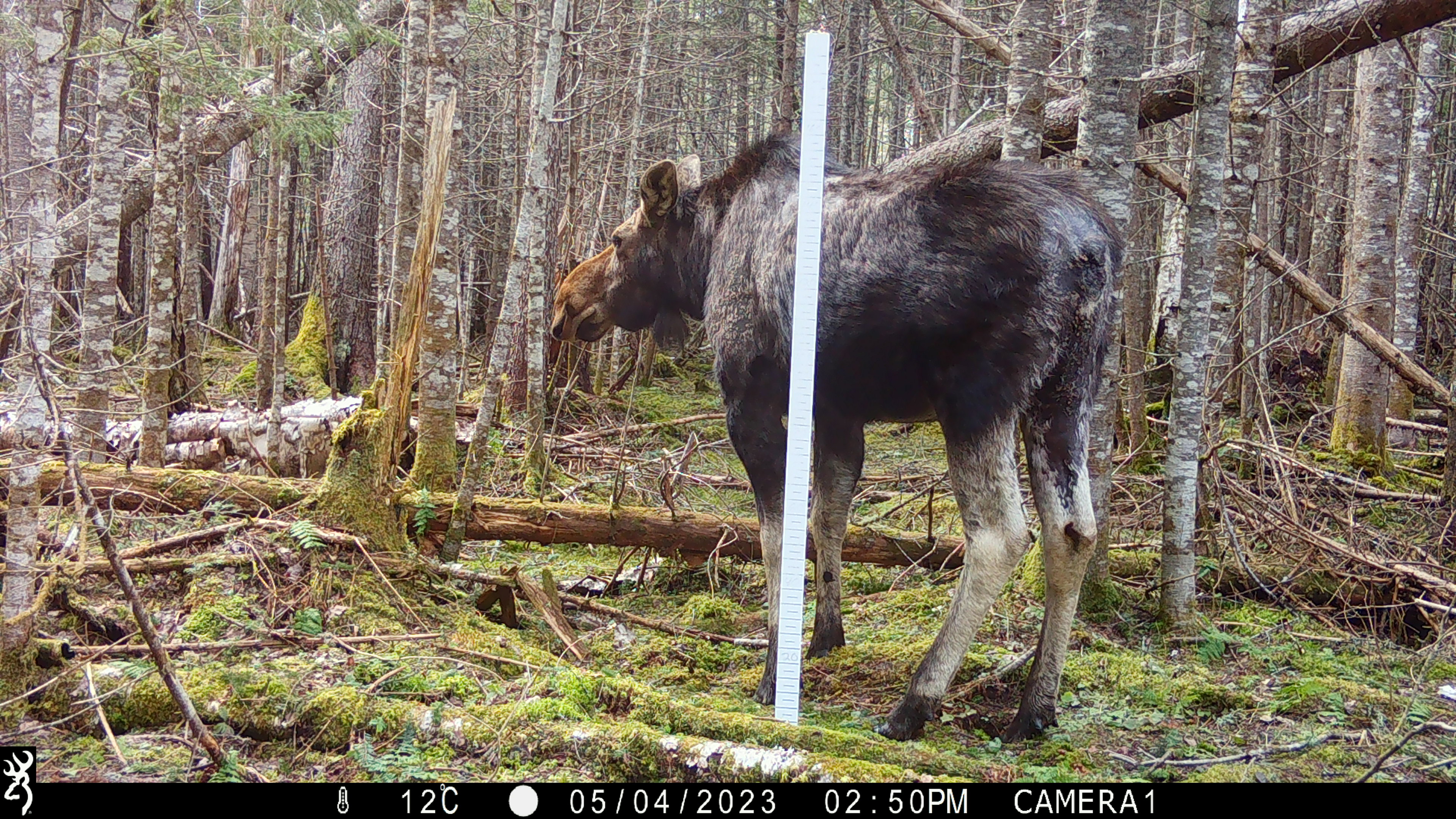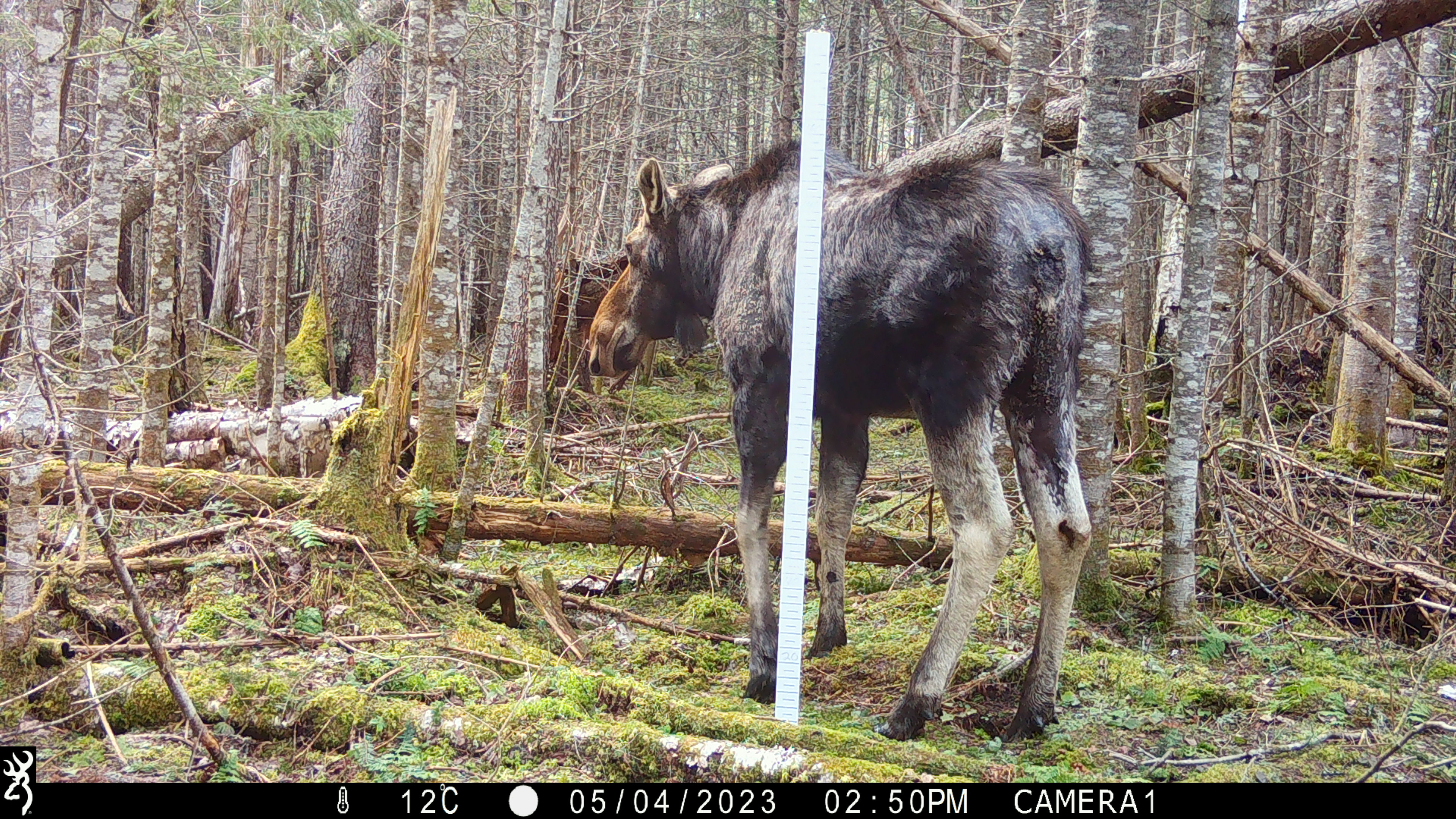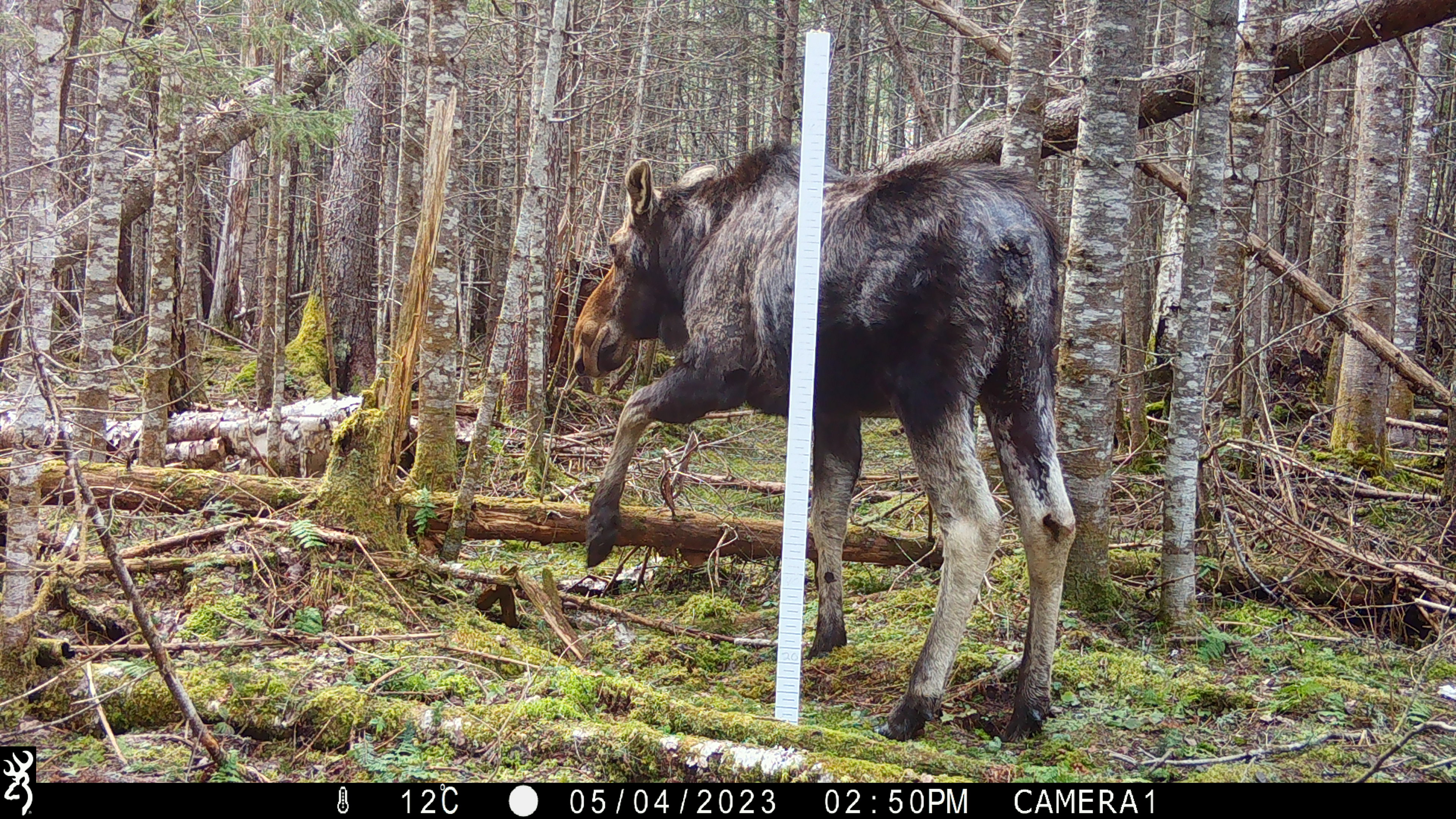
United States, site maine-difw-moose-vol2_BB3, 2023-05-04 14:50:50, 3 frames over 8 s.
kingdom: Animalia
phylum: Chordata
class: Mammalia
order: Artiodactyla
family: Cervidae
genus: Alces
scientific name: Alces alces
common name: moose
Moose (Alces alces).